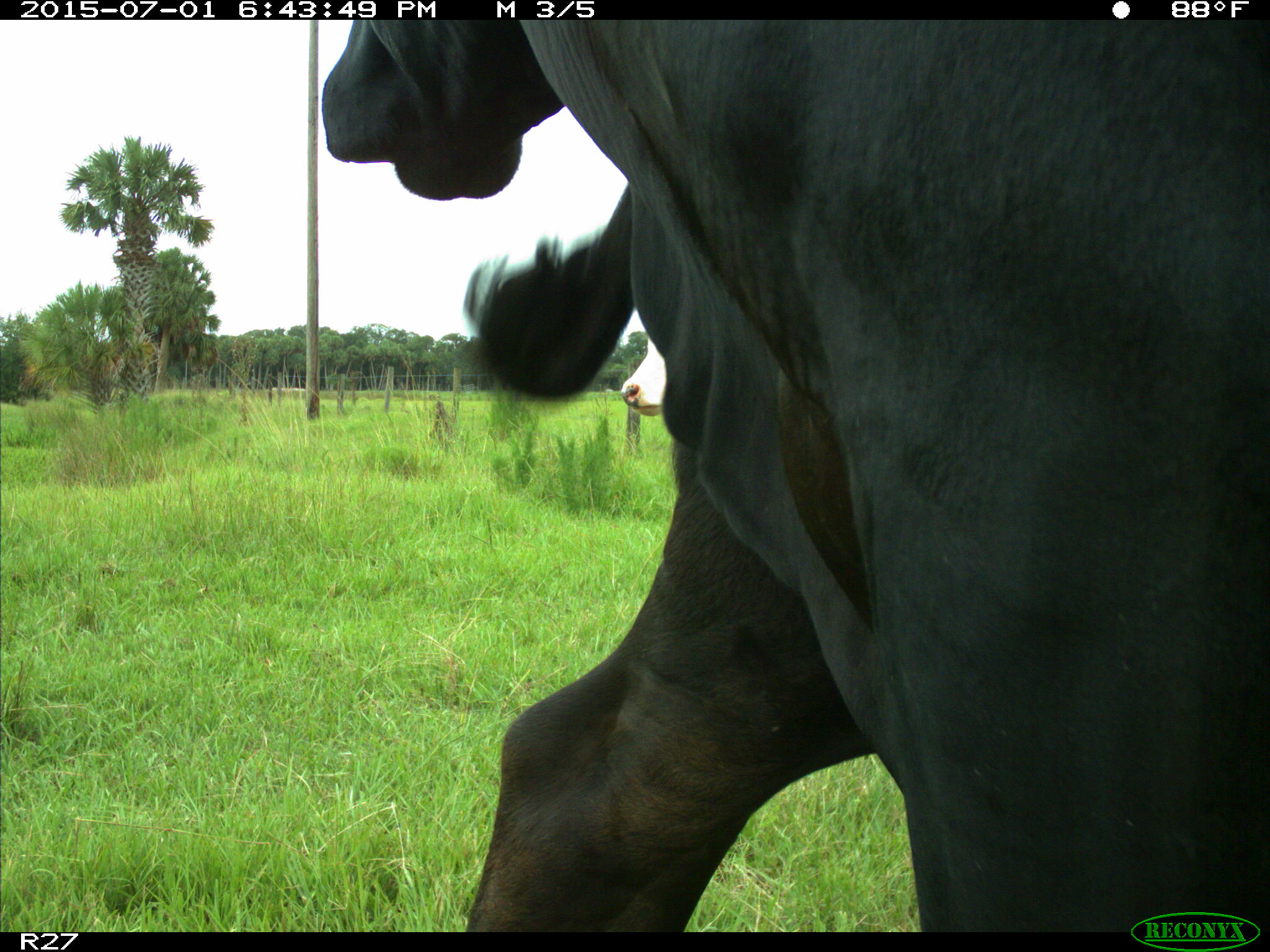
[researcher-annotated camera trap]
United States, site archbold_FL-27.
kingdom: Animalia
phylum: Chordata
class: Mammalia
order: Artiodactyla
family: Bovidae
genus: Bos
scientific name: Bos taurus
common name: domestic cow